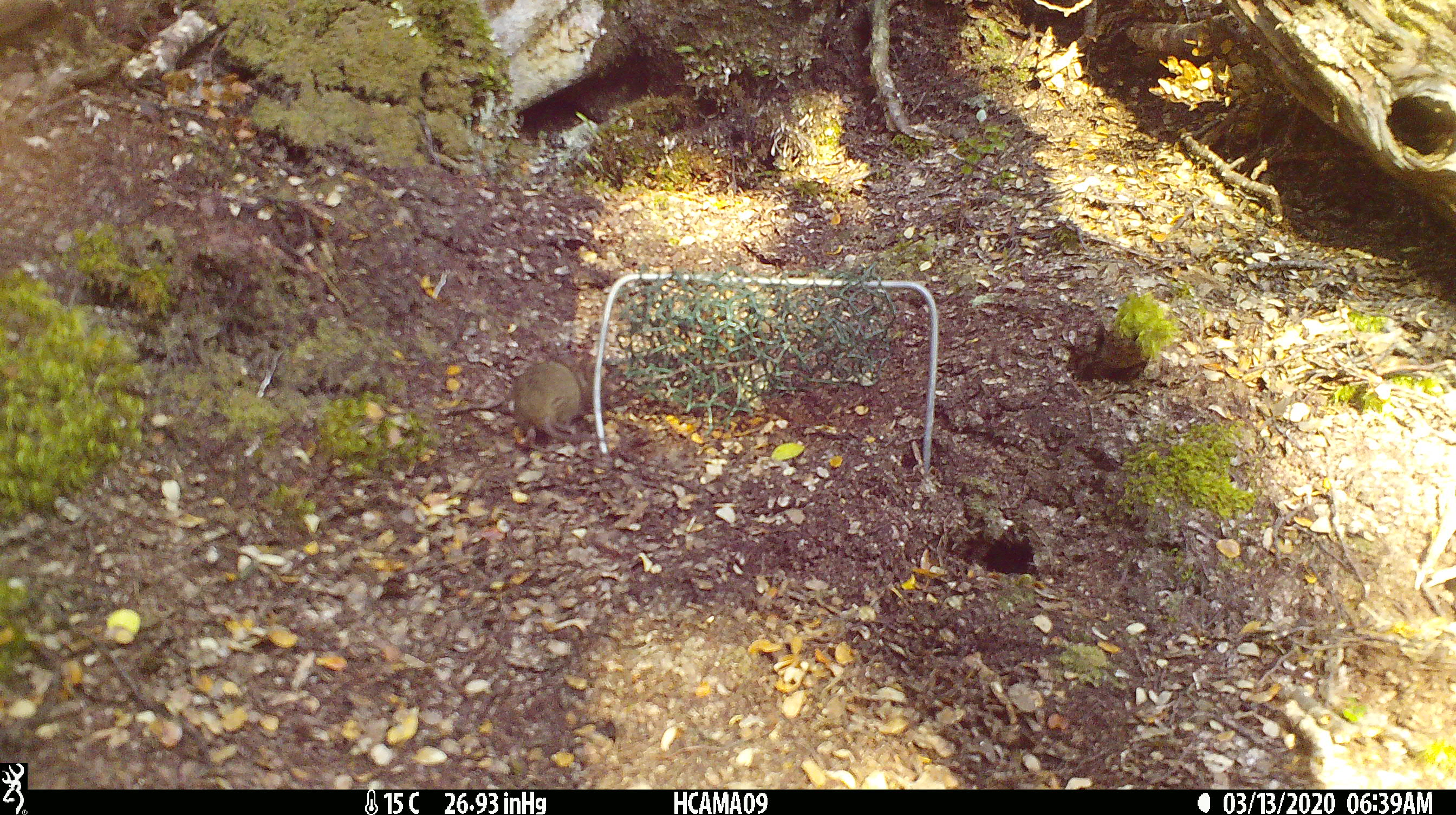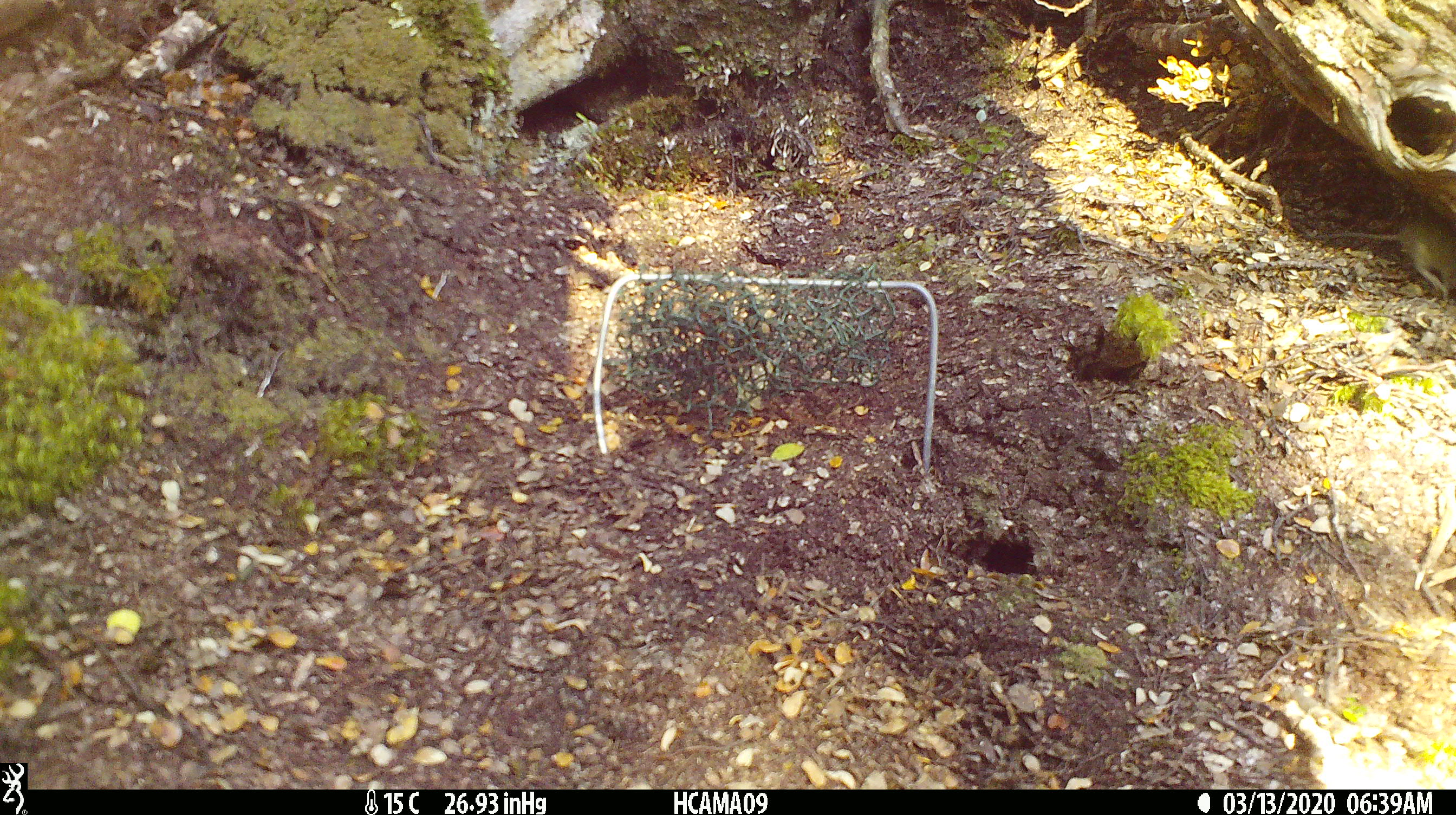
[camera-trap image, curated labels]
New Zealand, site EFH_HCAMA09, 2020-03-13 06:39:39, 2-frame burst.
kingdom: Animalia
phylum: Chordata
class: Mammalia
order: Rodentia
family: Muridae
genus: Mus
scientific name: Mus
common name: mouse